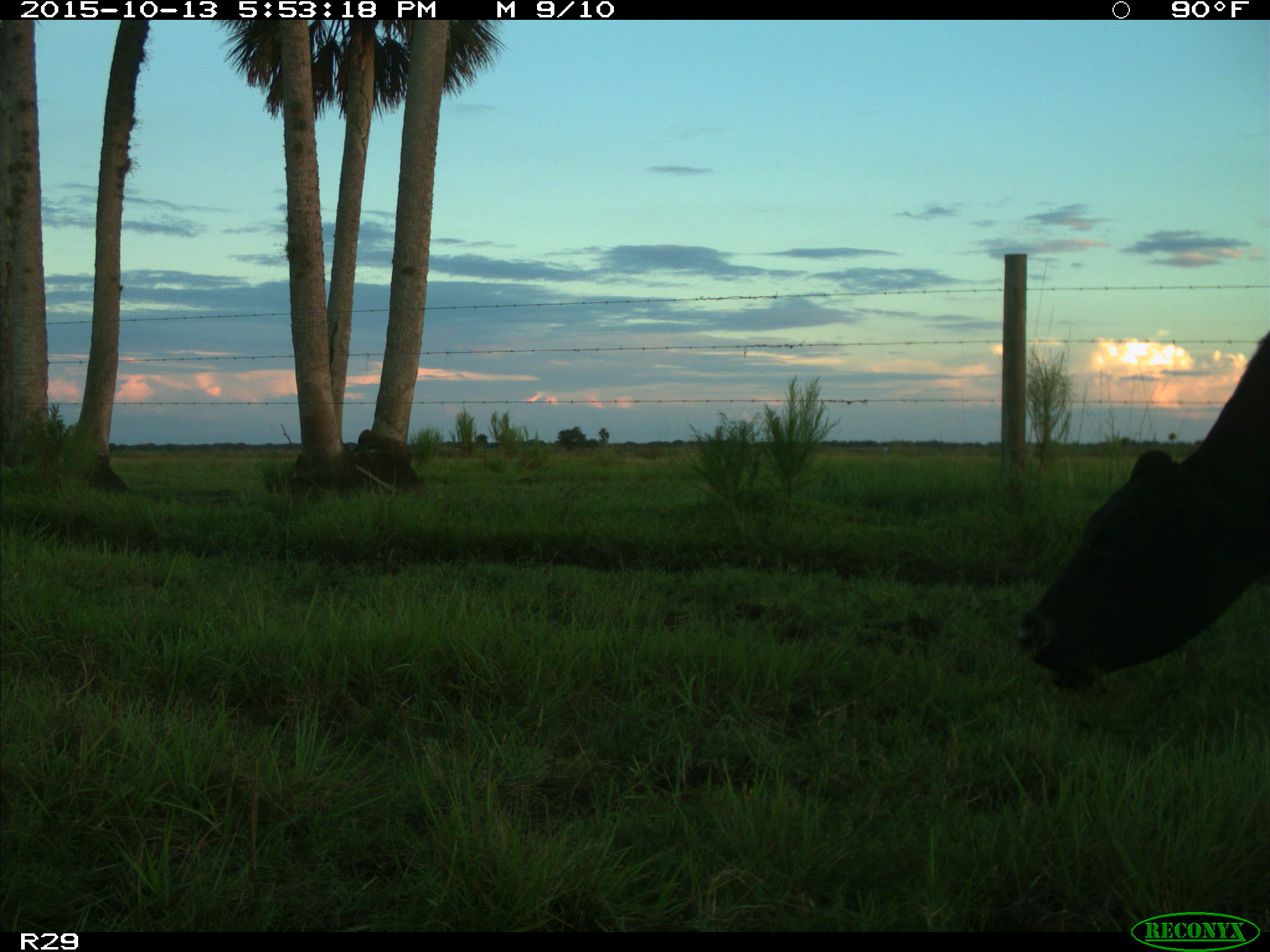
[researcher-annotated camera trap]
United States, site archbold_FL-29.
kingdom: Animalia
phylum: Chordata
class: Mammalia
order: Artiodactyla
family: Bovidae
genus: Bos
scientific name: Bos taurus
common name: domestic cow